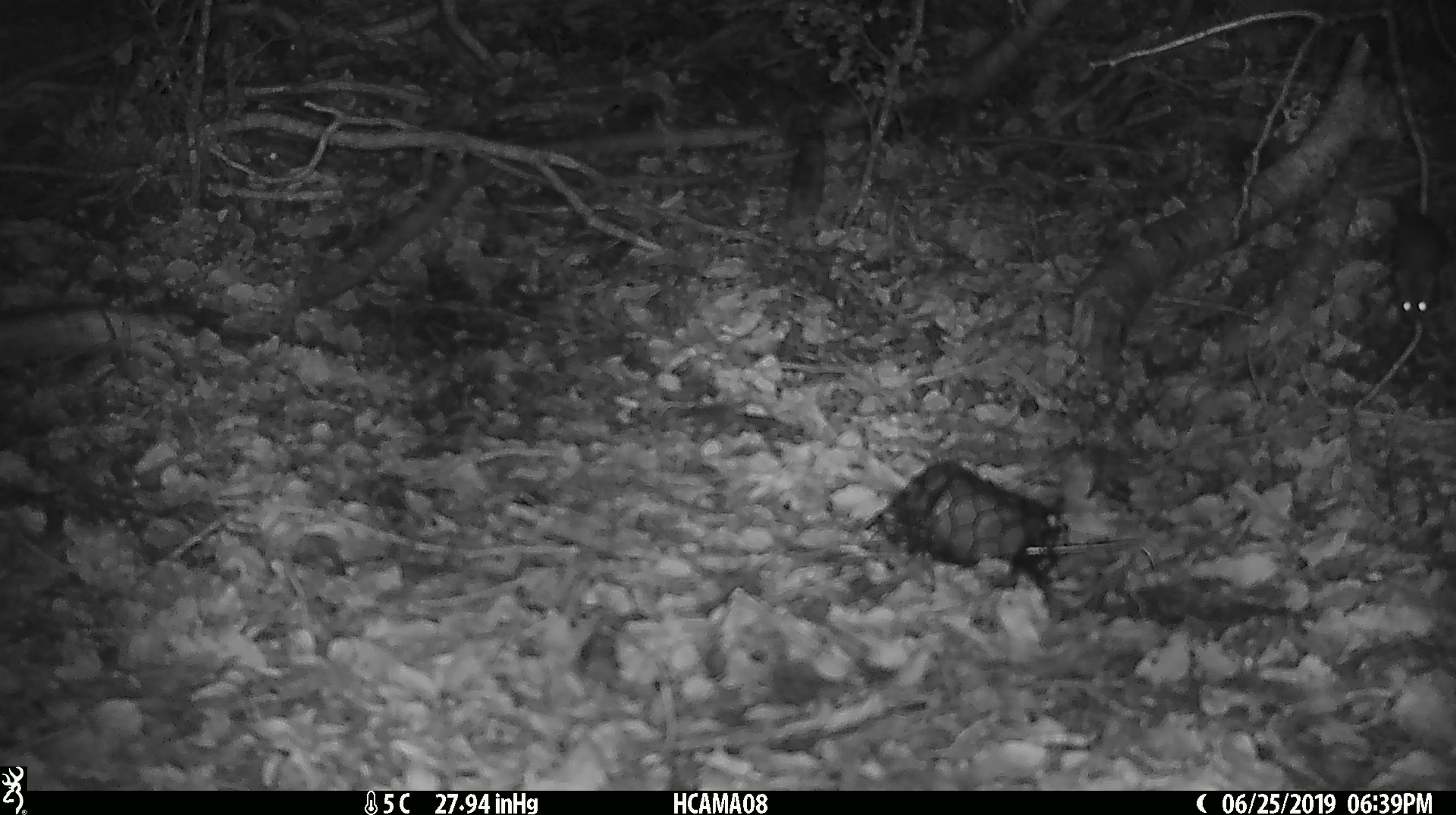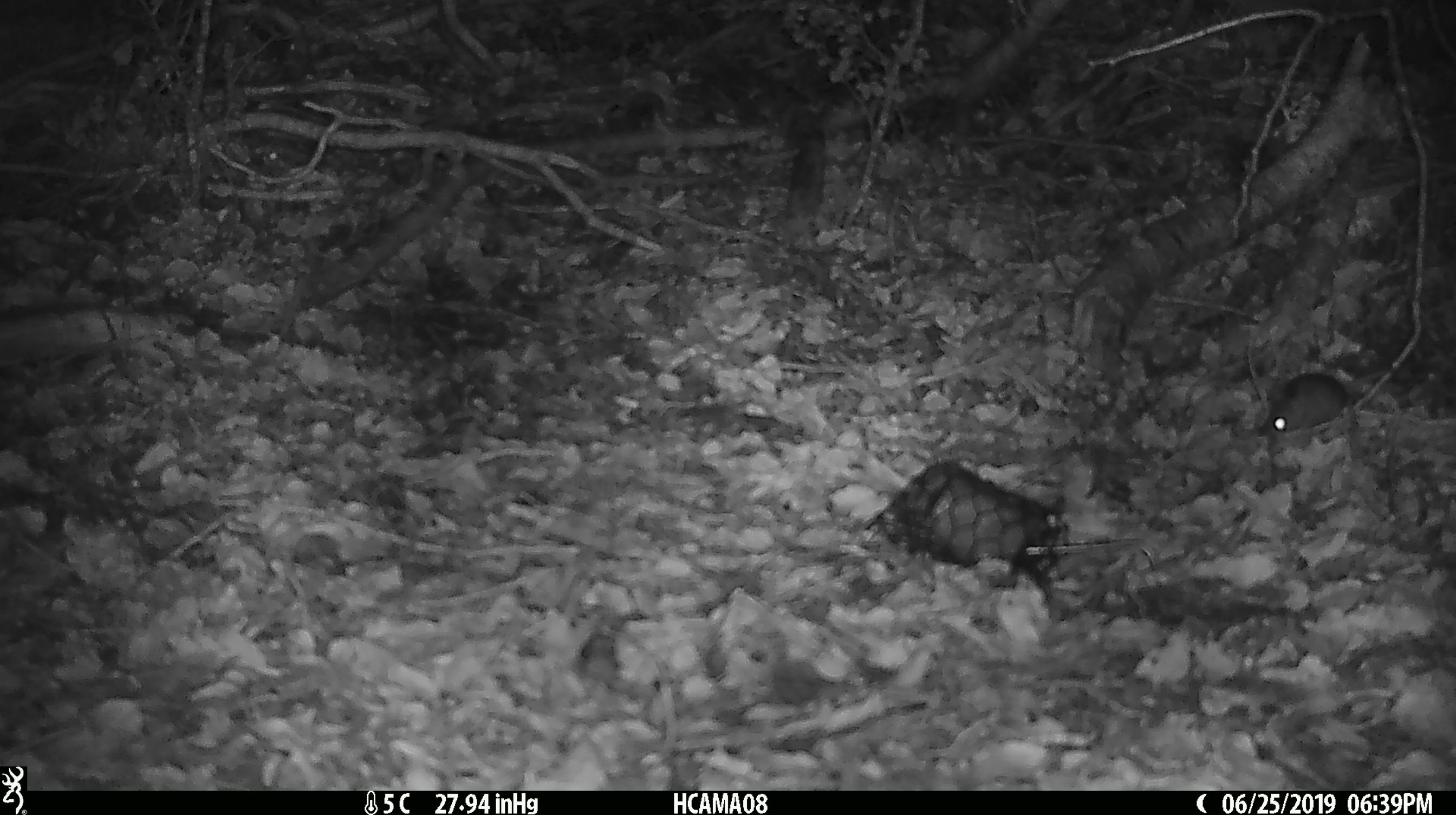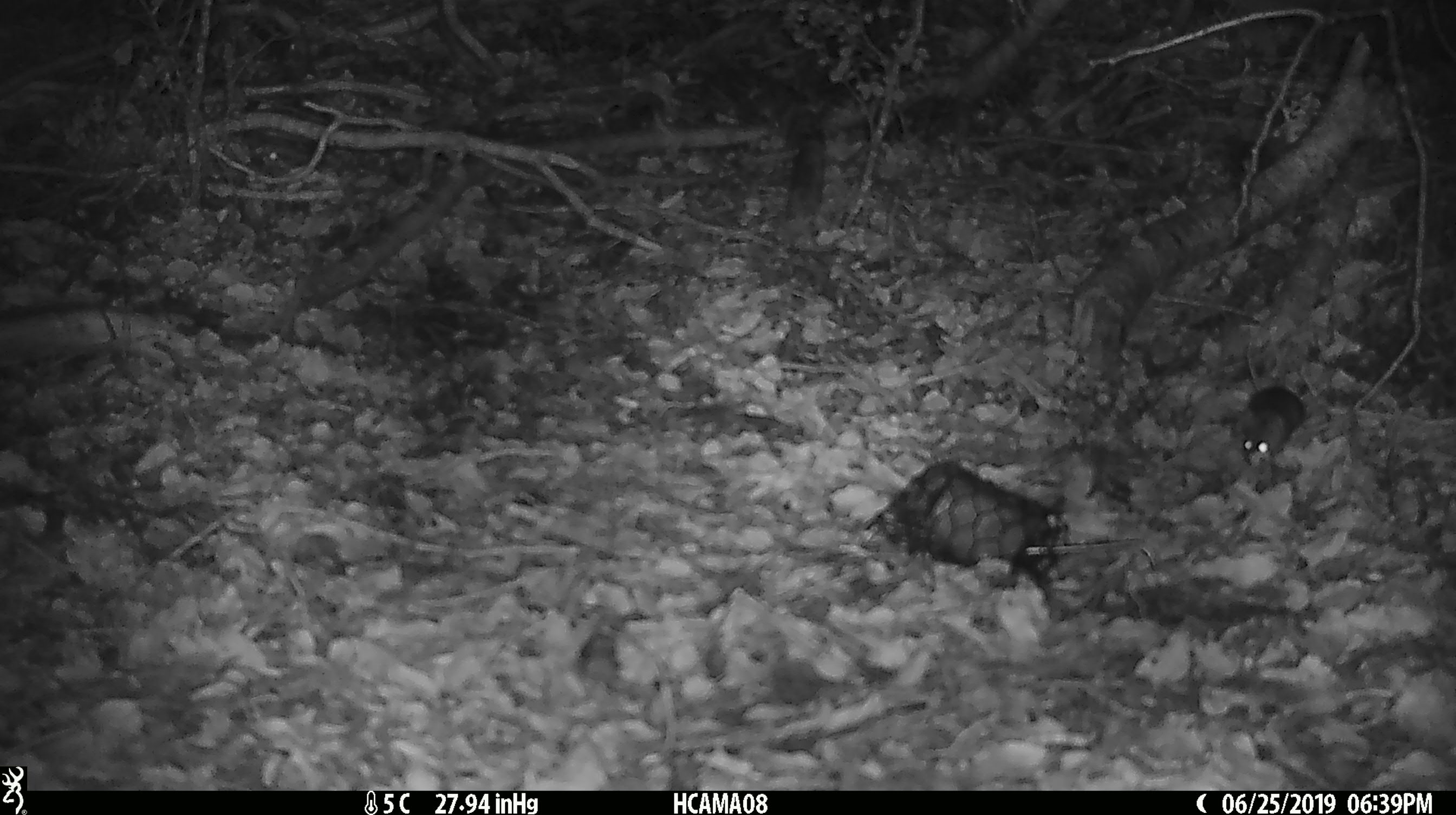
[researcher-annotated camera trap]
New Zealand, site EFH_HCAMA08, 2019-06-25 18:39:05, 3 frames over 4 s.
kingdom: Animalia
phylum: Chordata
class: Mammalia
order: Rodentia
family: Muridae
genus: Mus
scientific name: Mus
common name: mouse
Mouse (Mus).